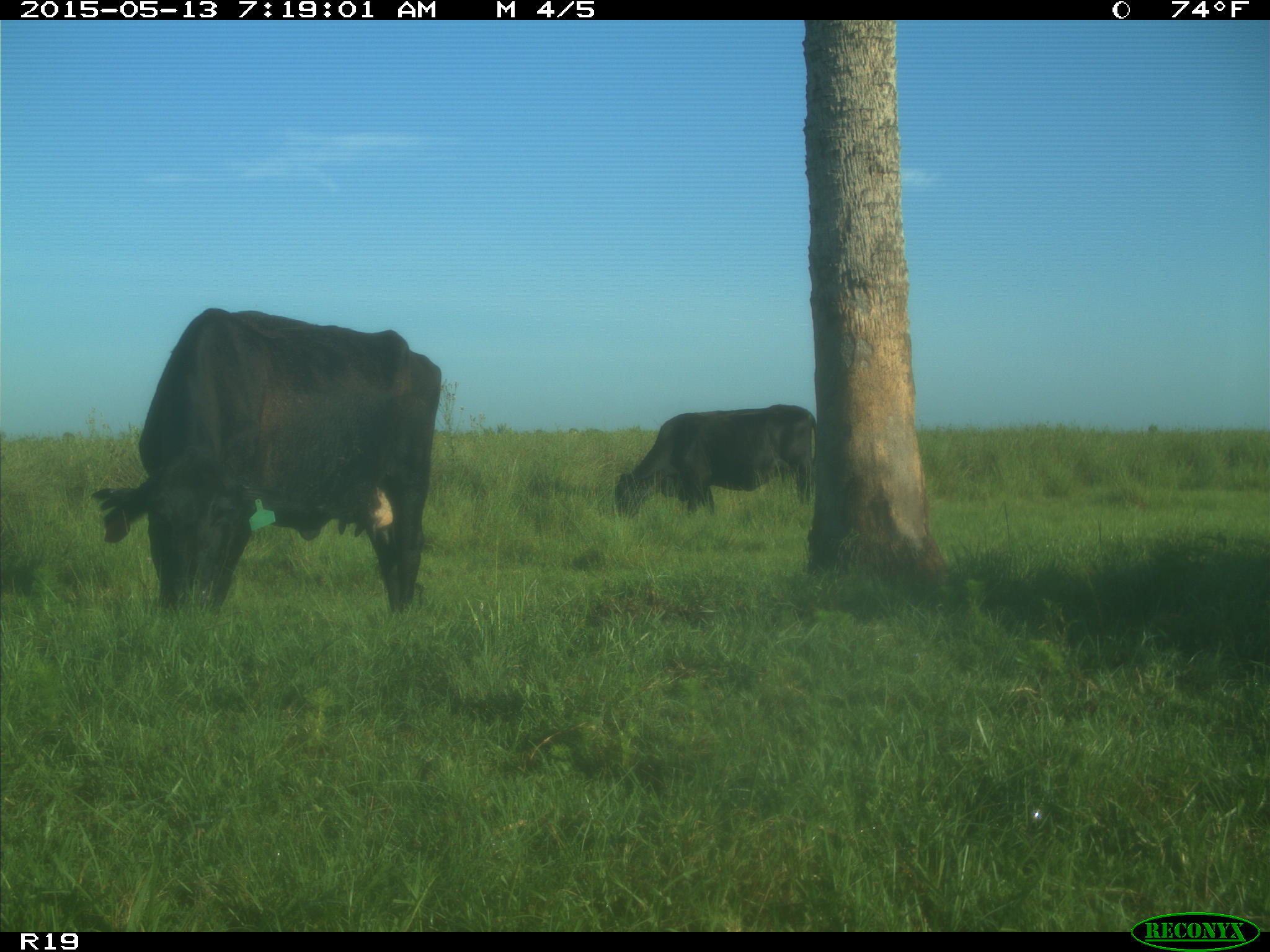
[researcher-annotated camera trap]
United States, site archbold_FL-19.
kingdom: Animalia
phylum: Chordata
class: Mammalia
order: Artiodactyla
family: Bovidae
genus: Bos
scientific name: Bos taurus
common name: domestic cow